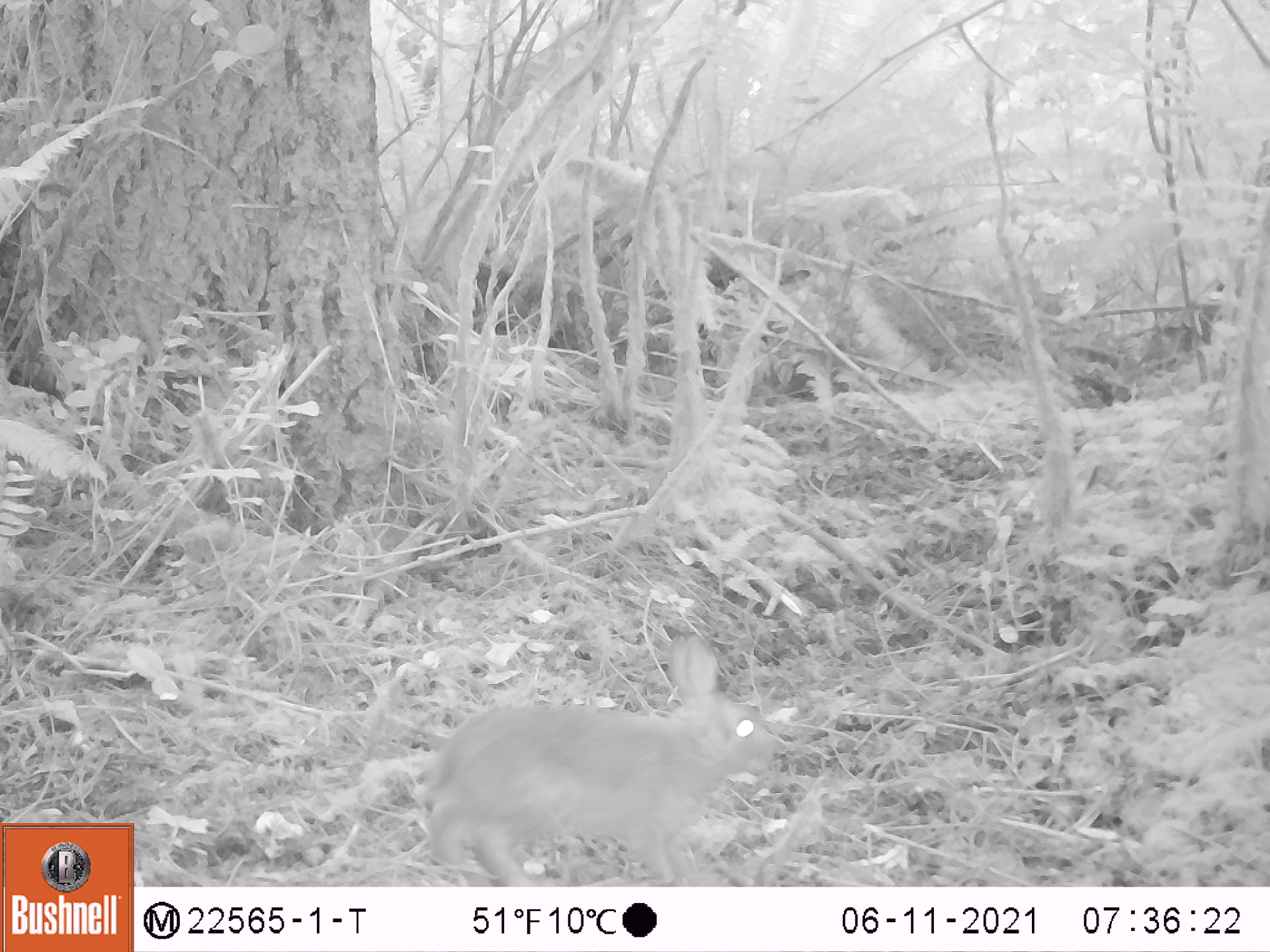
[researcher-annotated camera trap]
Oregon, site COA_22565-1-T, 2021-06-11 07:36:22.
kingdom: Animalia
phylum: Chordata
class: Mammalia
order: Lagomorpha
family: Leporidae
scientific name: Leporidae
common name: hares and rabbits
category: leporidae family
Leporidae family (hares and rabbits) (Leporidae).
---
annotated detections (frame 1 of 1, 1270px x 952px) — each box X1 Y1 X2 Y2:
leporidae family: 405 636 780 869